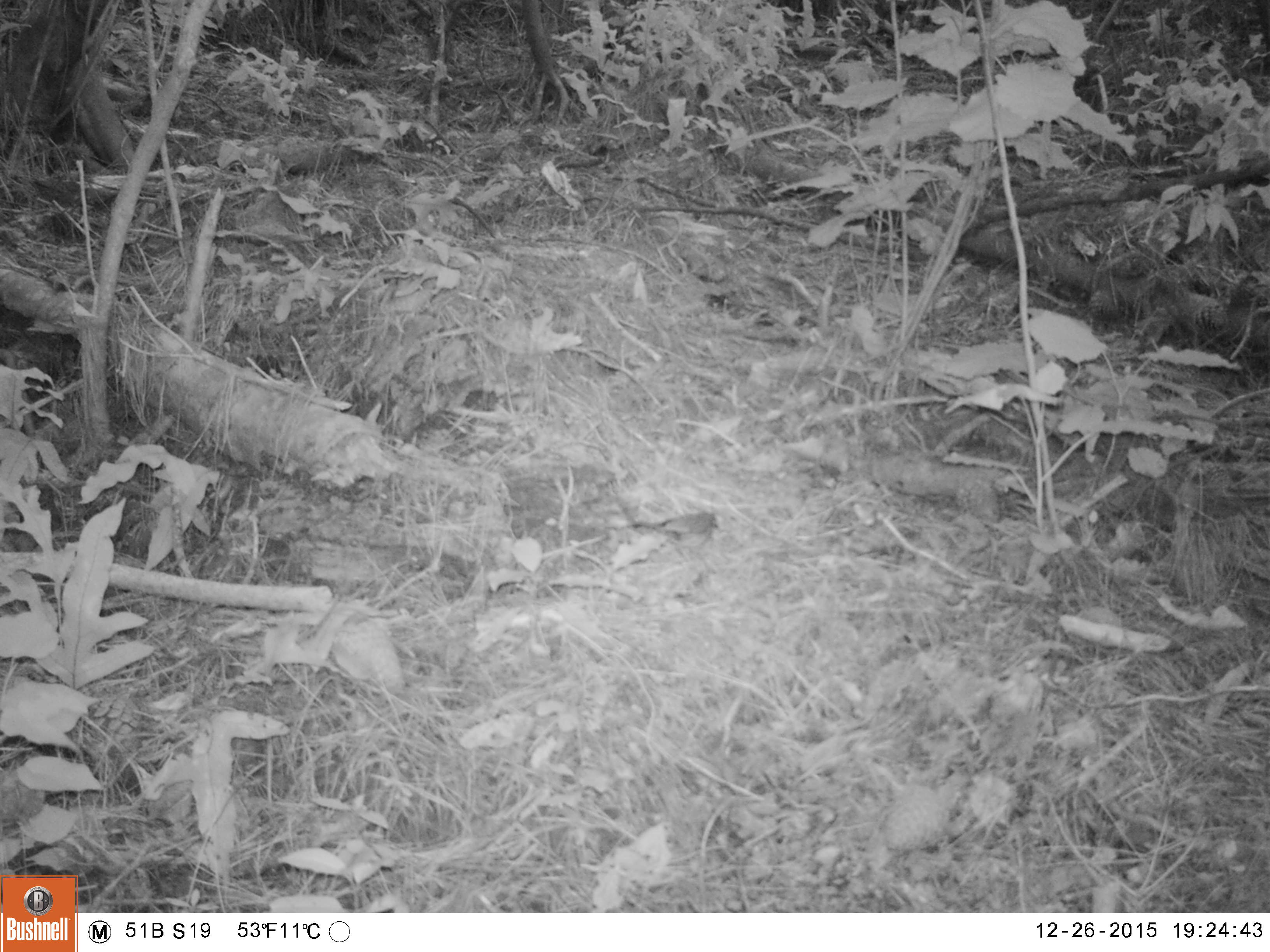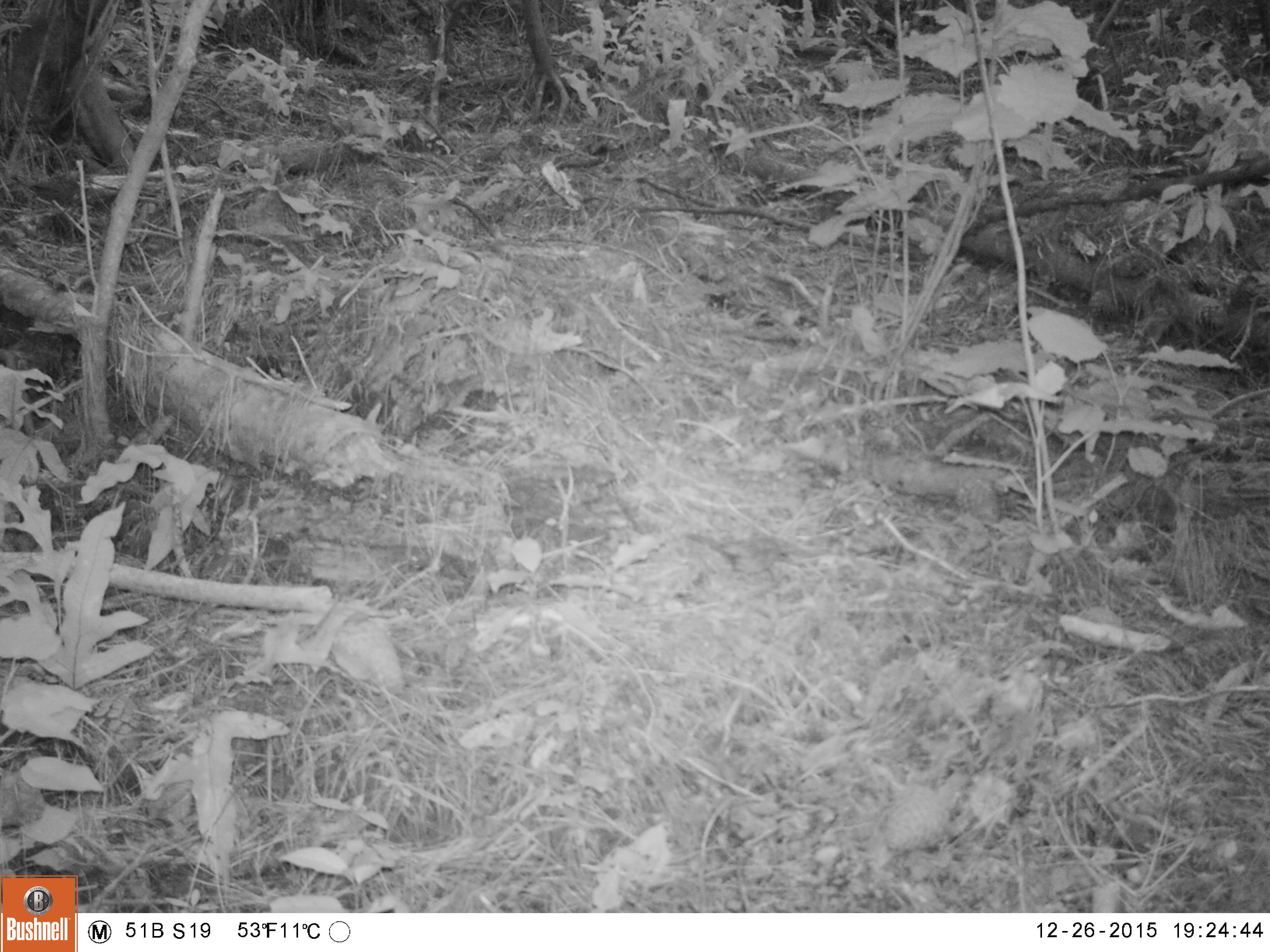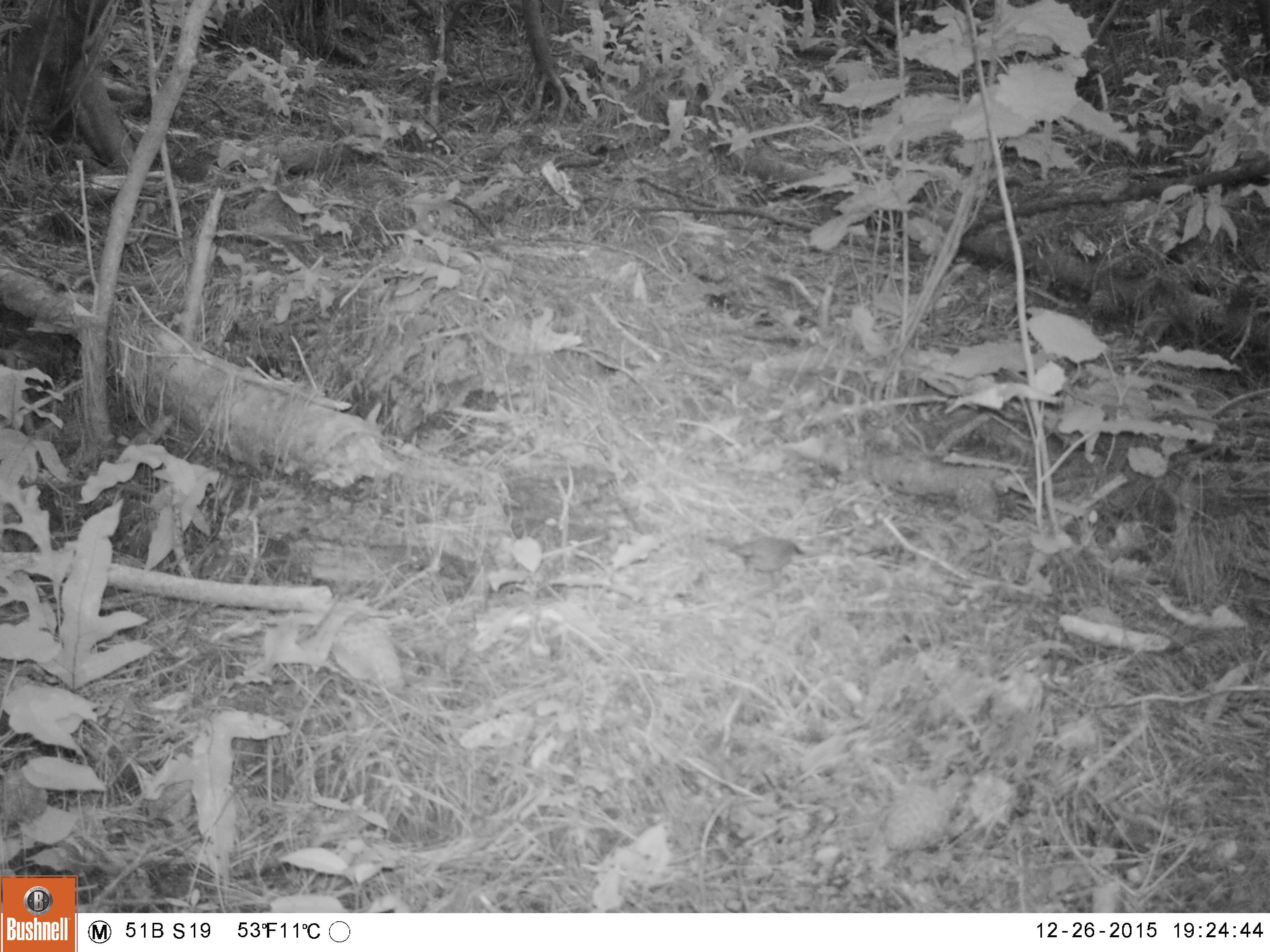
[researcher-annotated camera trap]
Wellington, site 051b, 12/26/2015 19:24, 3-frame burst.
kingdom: Animalia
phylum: Chordata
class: Aves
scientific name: Aves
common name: bird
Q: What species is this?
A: Bird (Aves).